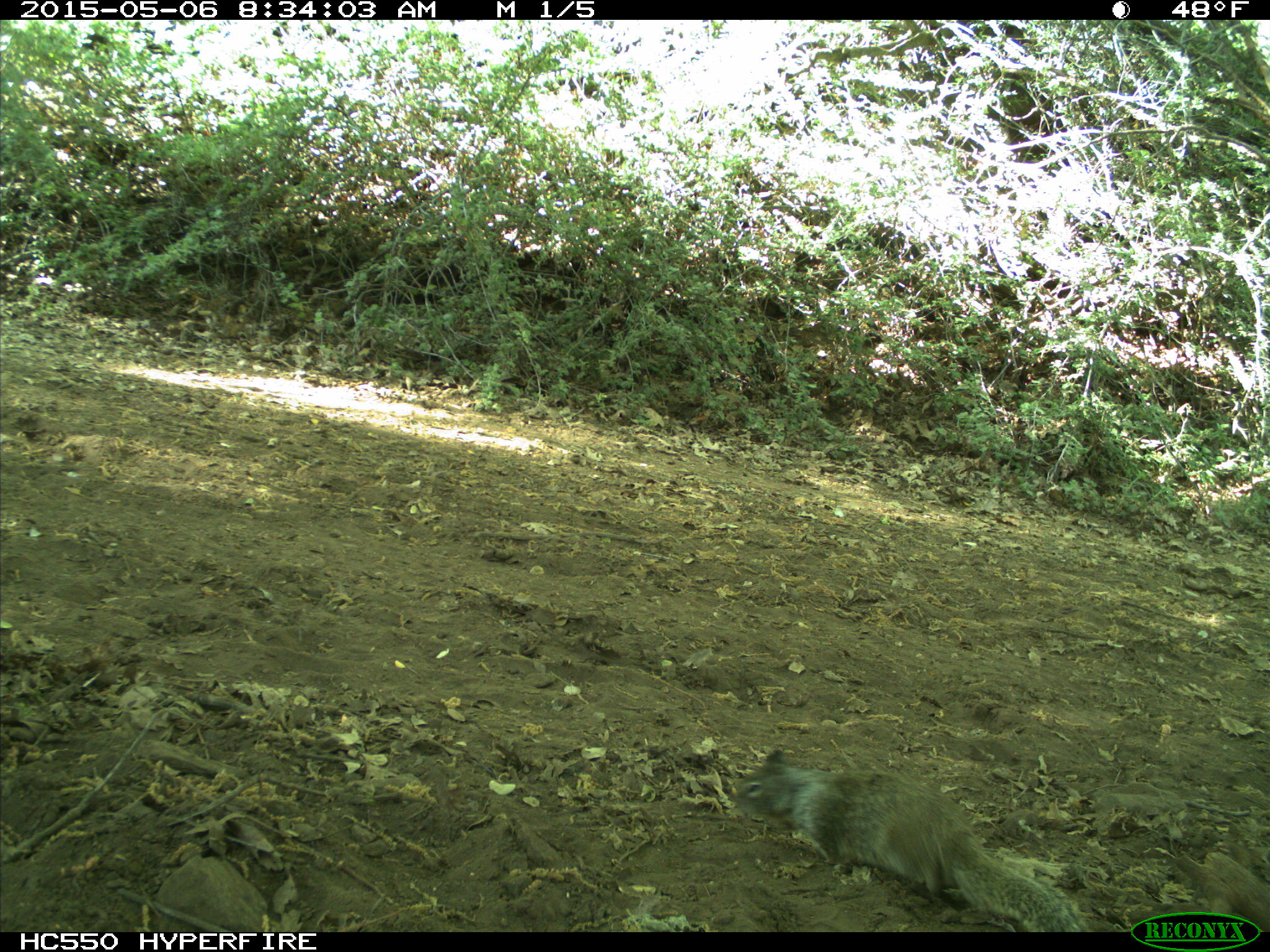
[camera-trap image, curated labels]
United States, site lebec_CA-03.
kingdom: Animalia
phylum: Chordata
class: Mammalia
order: Rodentia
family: Sciuridae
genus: Otospermophilus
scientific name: Otospermophilus beecheyi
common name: california ground squirrel